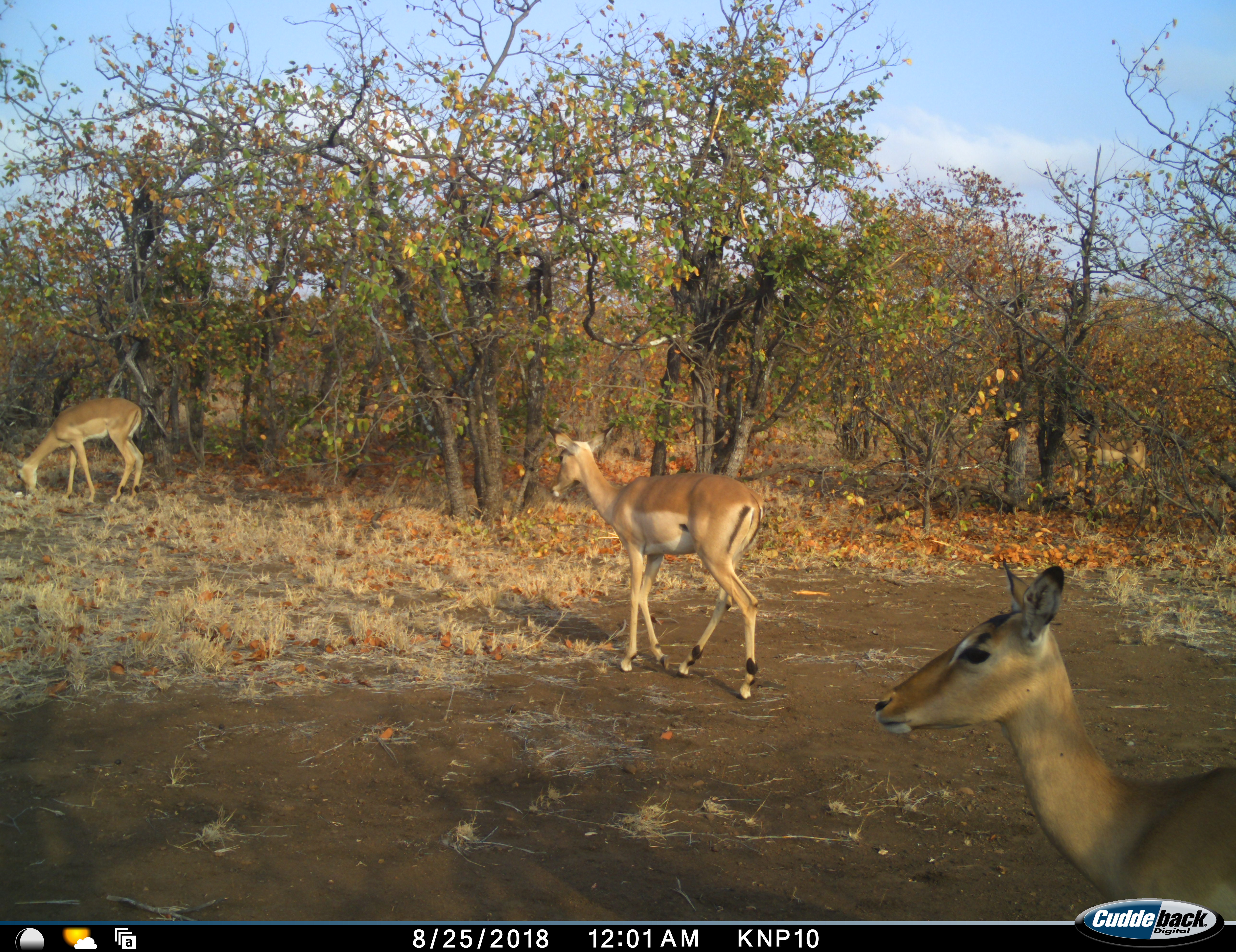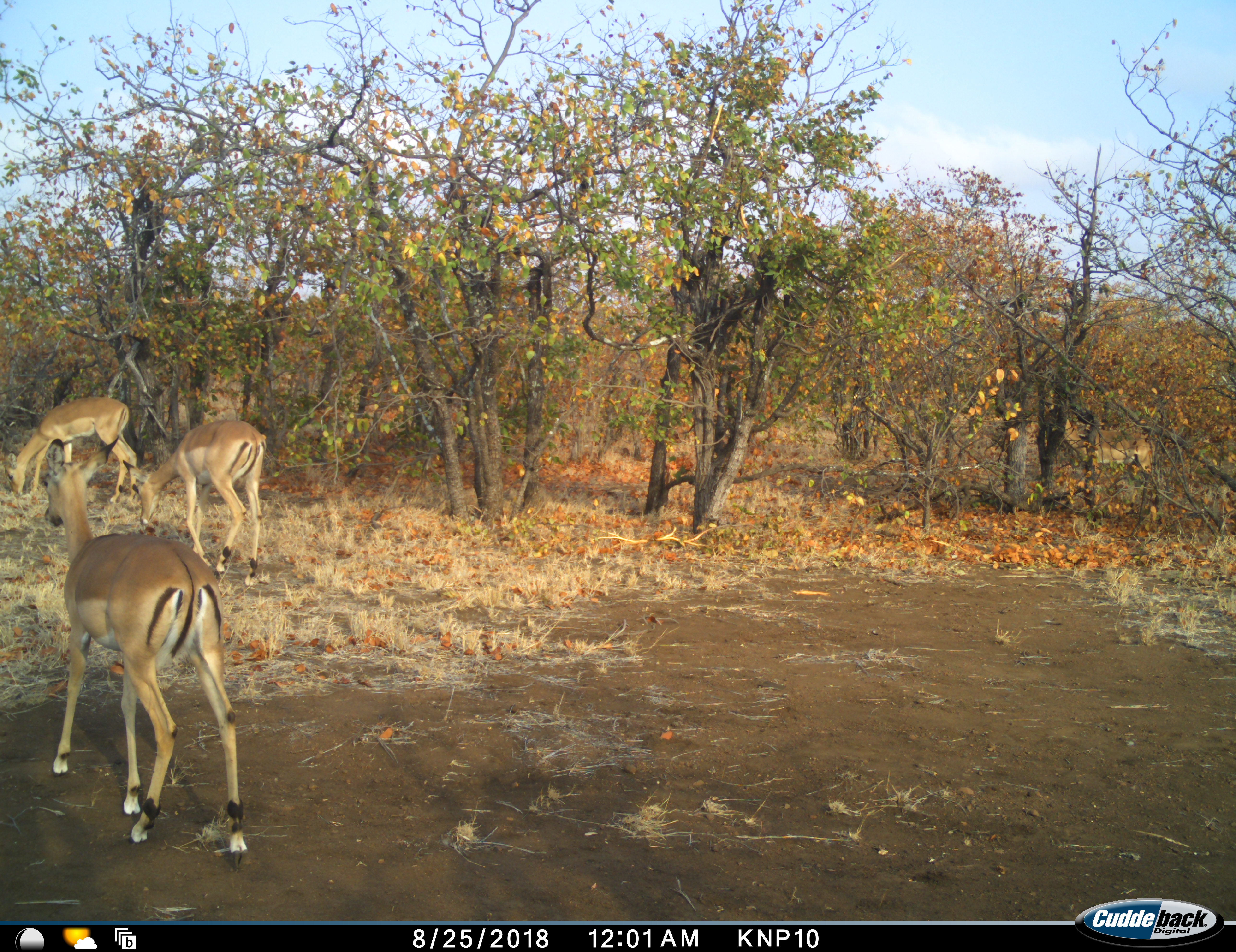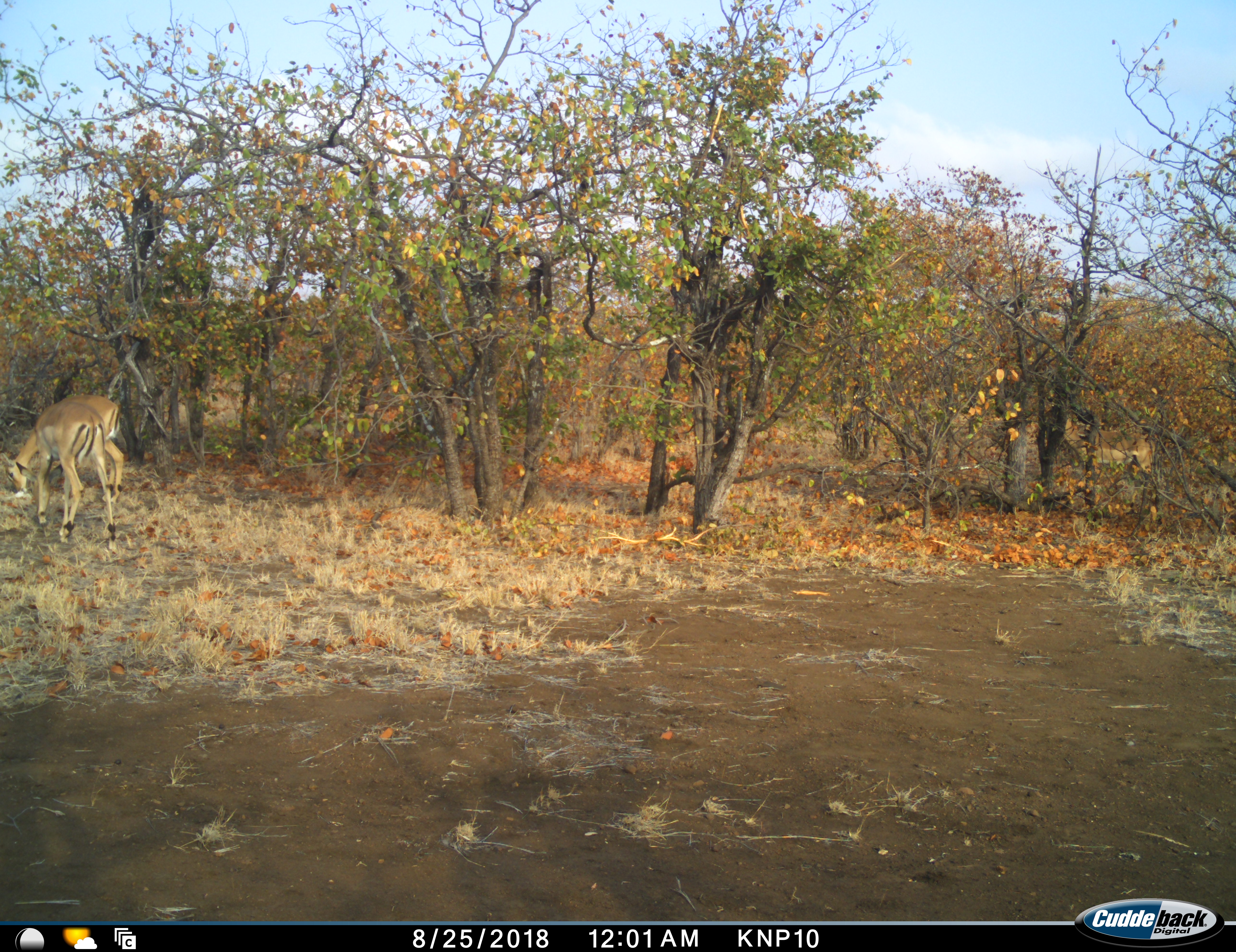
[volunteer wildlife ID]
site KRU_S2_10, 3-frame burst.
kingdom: Animalia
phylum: Chordata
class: Mammalia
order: Artiodactyla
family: Bovidae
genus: Aepyceros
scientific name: Aepyceros melampus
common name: impala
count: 3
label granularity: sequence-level